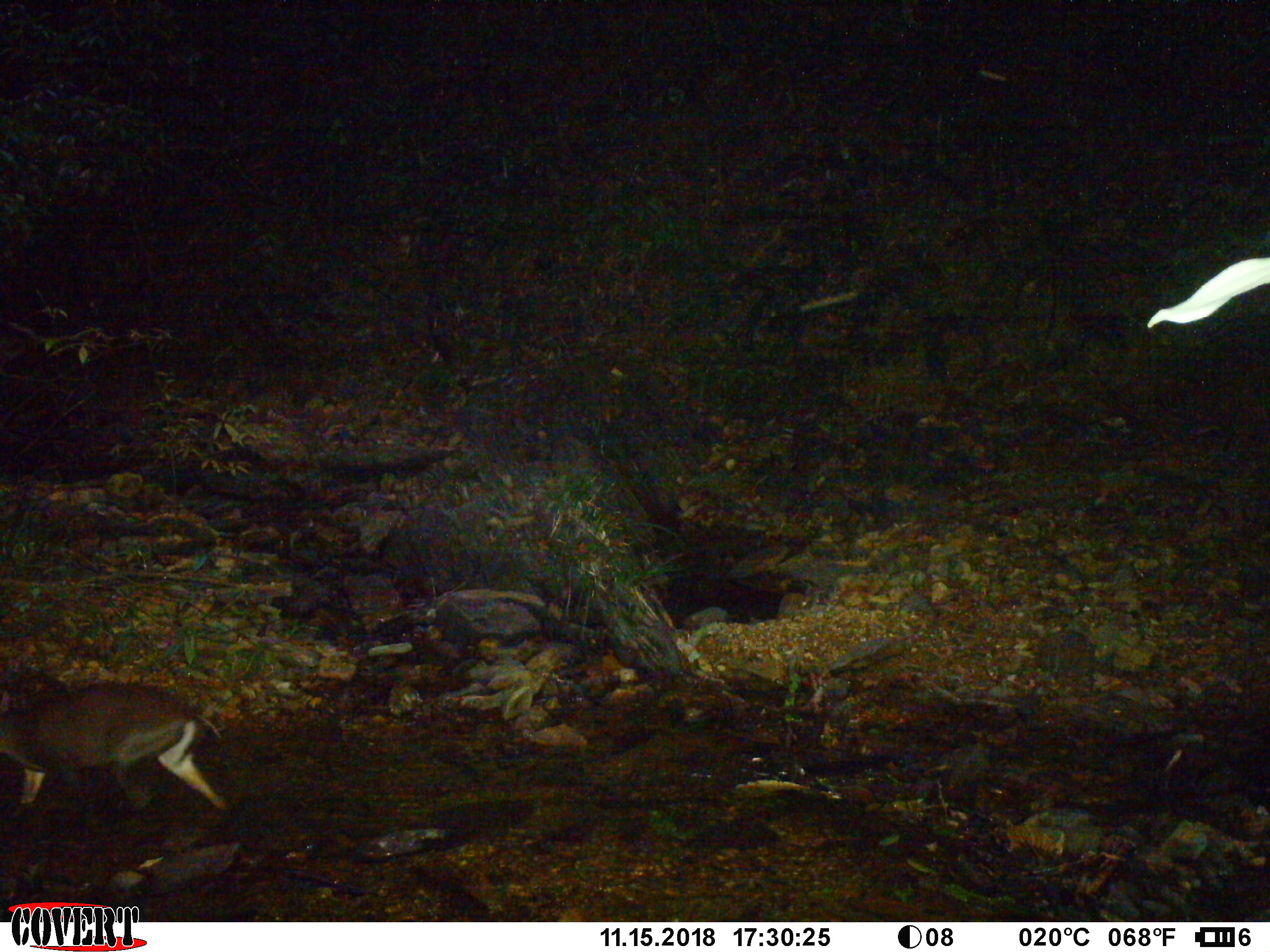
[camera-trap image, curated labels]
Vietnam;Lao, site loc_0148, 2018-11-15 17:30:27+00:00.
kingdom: Animalia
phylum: Chordata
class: Mammalia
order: Artiodactyla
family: Cervidae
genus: Muntiacus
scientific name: Muntiacus rooseveltorum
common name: roosevelt's muntjac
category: roosevelts muntjac group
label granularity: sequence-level